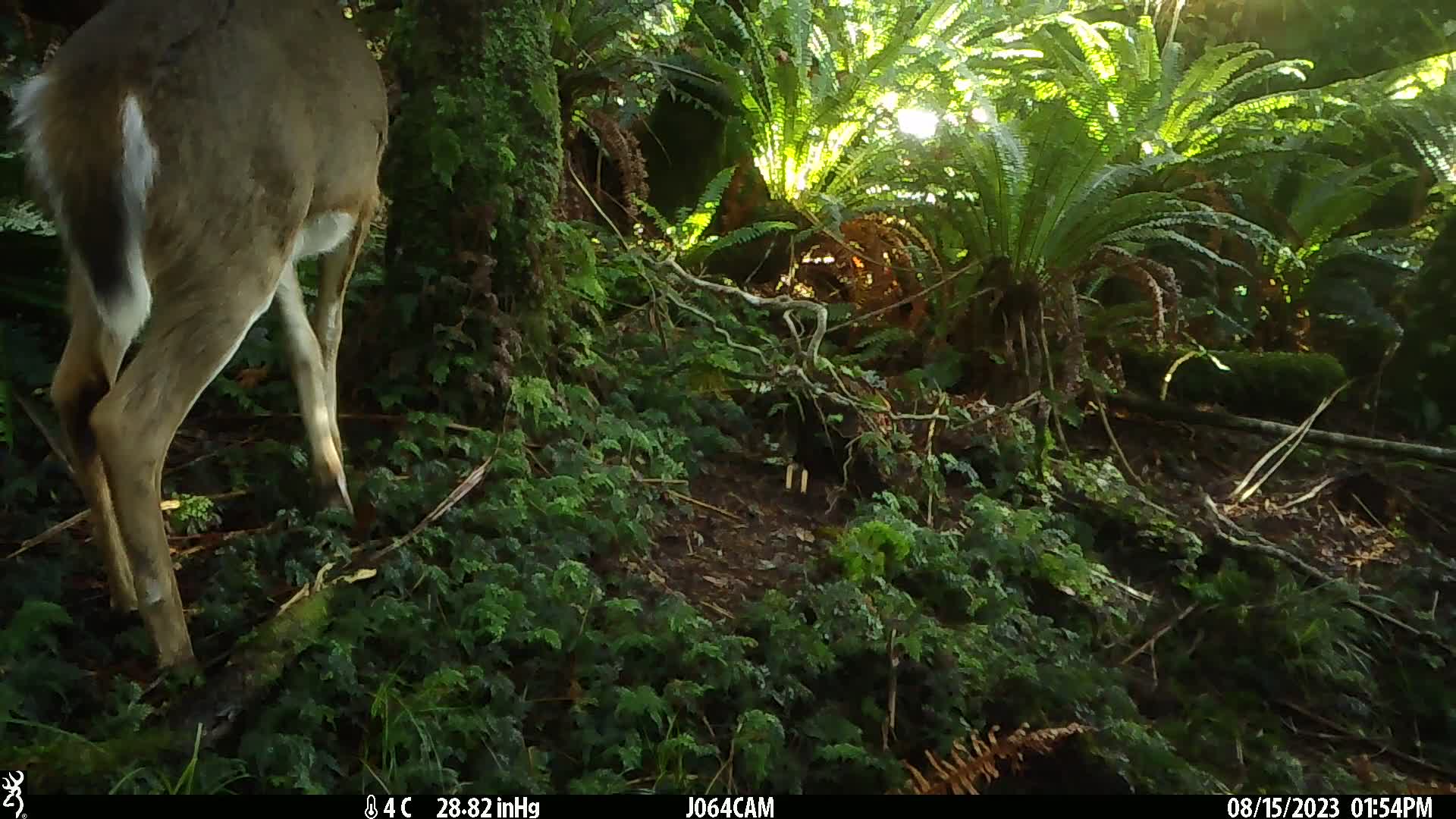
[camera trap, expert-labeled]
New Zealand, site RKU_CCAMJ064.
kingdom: Animalia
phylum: Chordata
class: Mammalia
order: Artiodactyla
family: Cervidae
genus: Odocoileus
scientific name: Odocoileus virginianus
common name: white-tailed deer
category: white tailed deer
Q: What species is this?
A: White tailed deer (white-tailed deer) (Odocoileus virginianus).